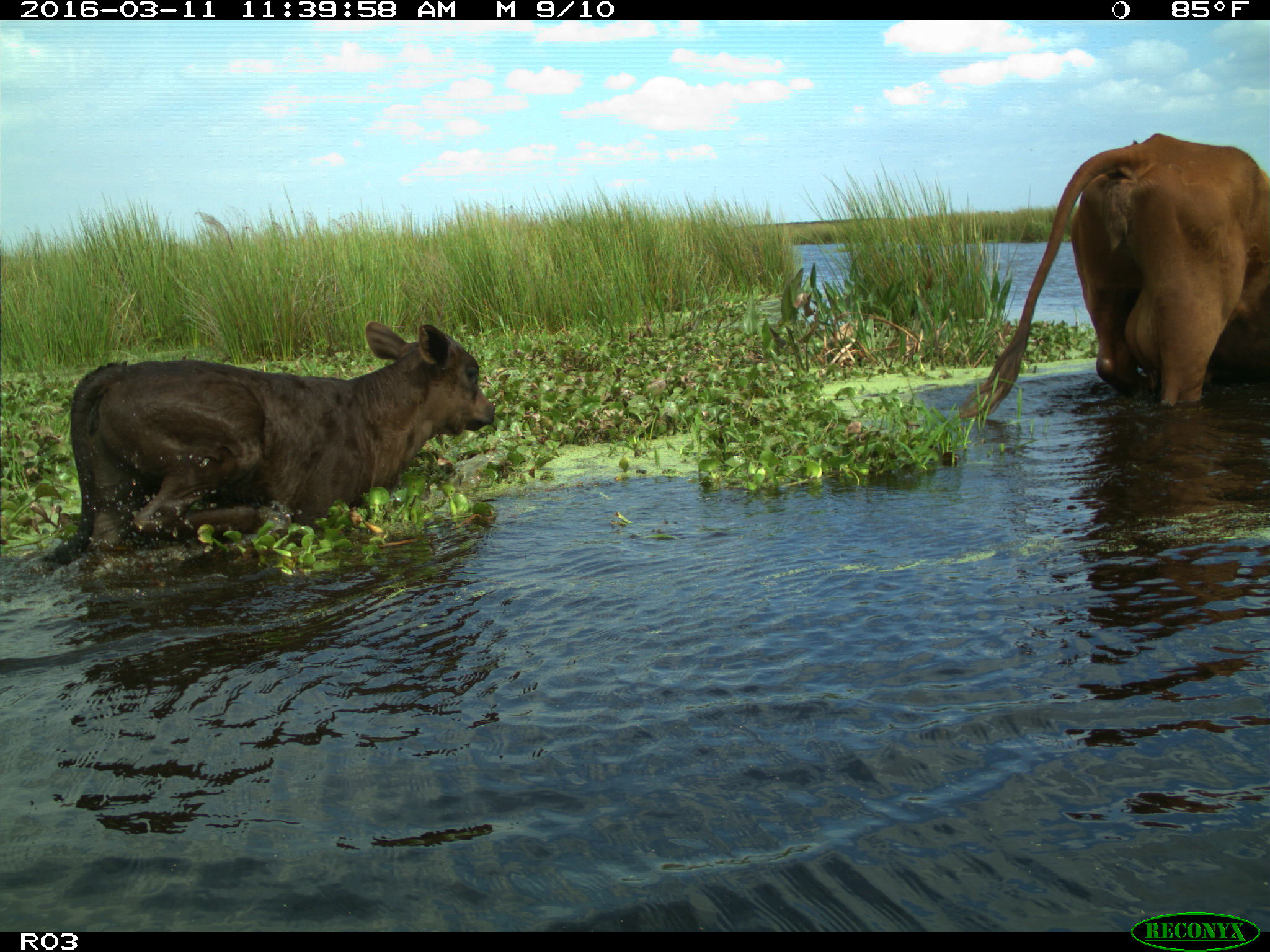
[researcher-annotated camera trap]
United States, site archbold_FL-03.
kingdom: Animalia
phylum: Chordata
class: Mammalia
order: Artiodactyla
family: Bovidae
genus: Bos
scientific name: Bos taurus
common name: domestic cow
Bos taurus (domestic cow).